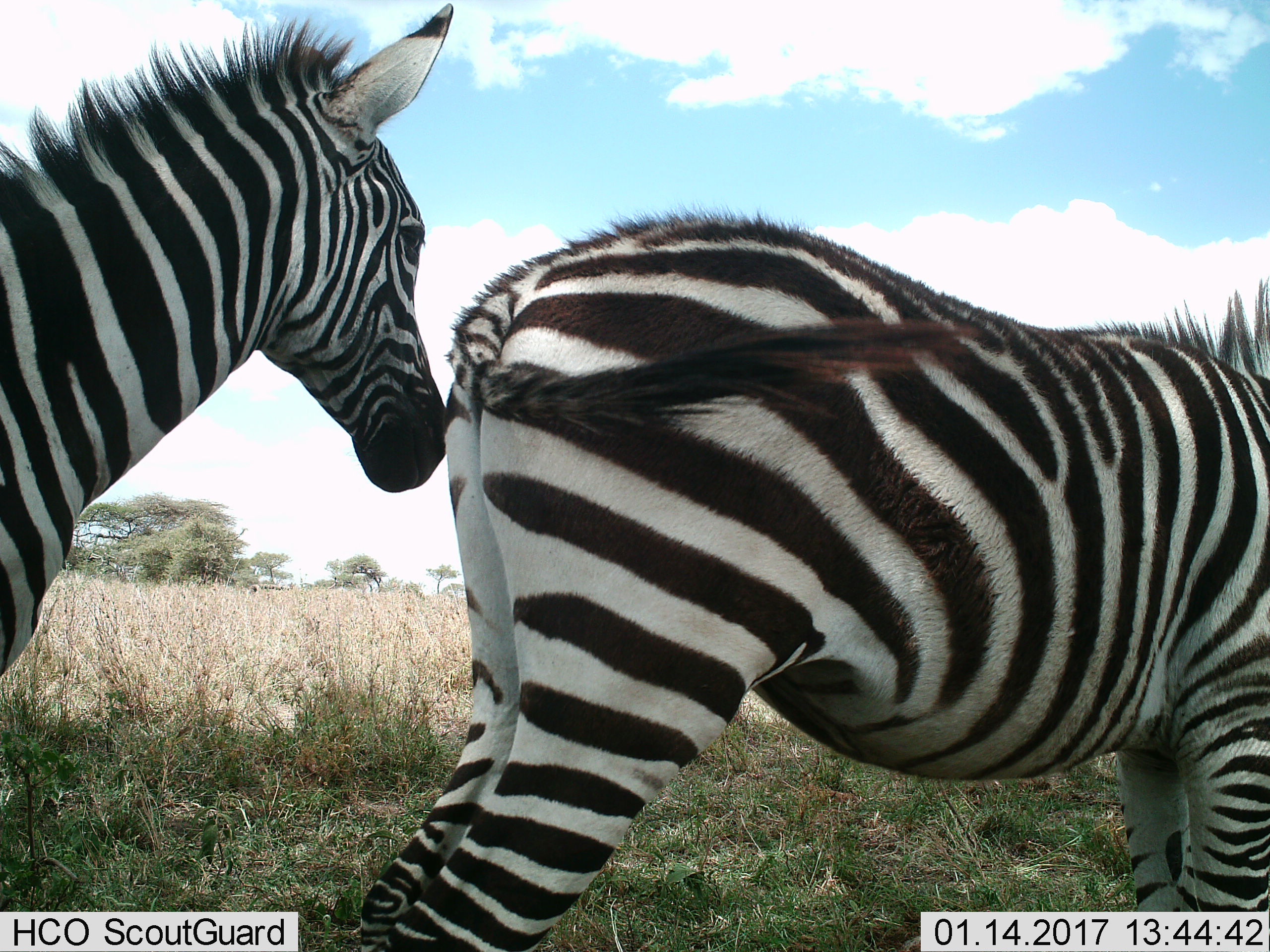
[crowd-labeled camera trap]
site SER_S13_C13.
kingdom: Animalia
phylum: Chordata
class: Mammalia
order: Perissodactyla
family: Equidae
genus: Equus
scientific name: Equus quagga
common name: plains zebra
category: zebraplains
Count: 2.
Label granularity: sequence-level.